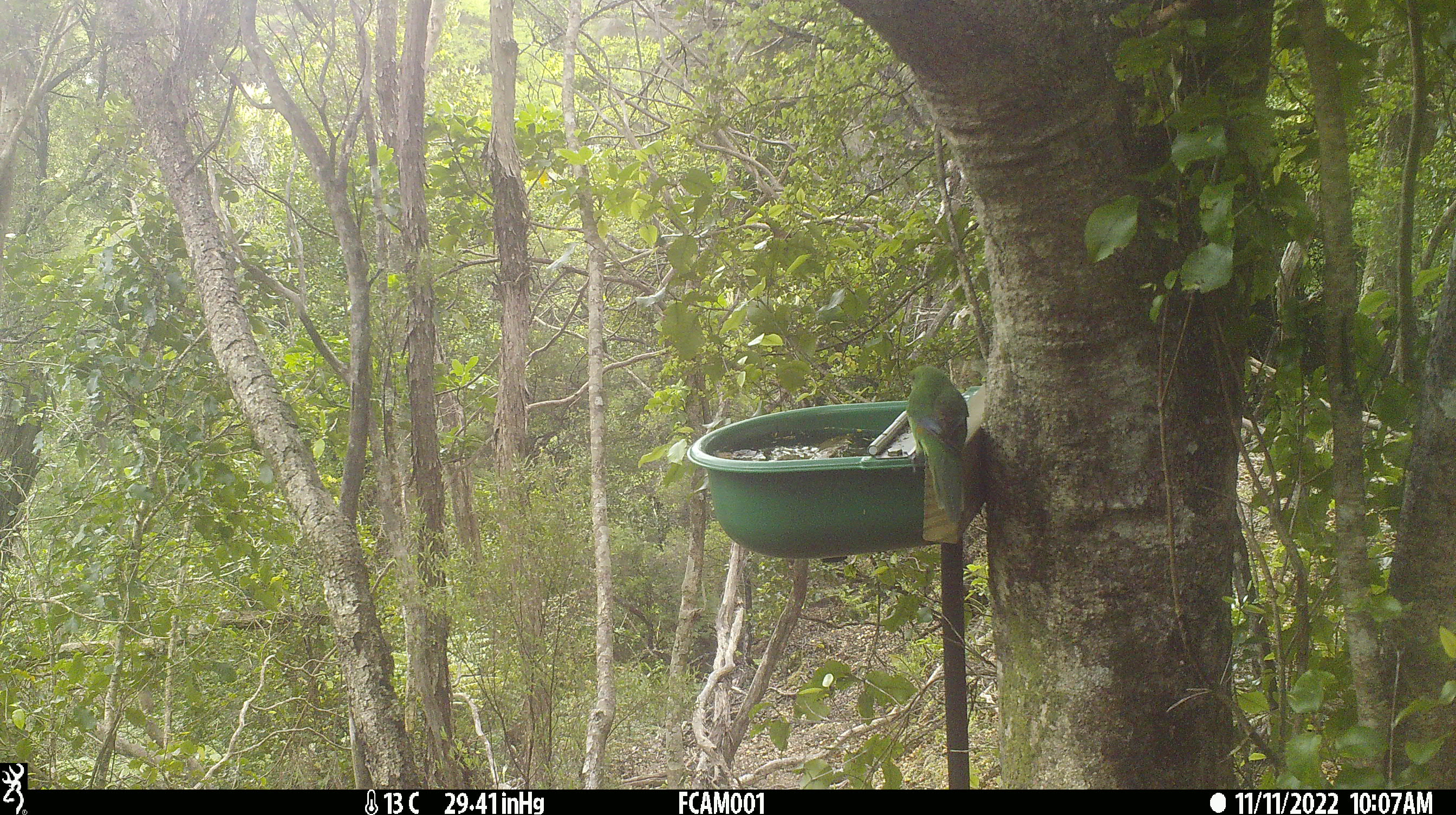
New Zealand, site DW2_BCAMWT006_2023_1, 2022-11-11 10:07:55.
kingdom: Animalia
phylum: Chordata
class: Aves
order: Psittaciformes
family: Psittaculidae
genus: Cyanoramphus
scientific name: Cyanoramphus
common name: parakeet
Parakeet (Cyanoramphus).